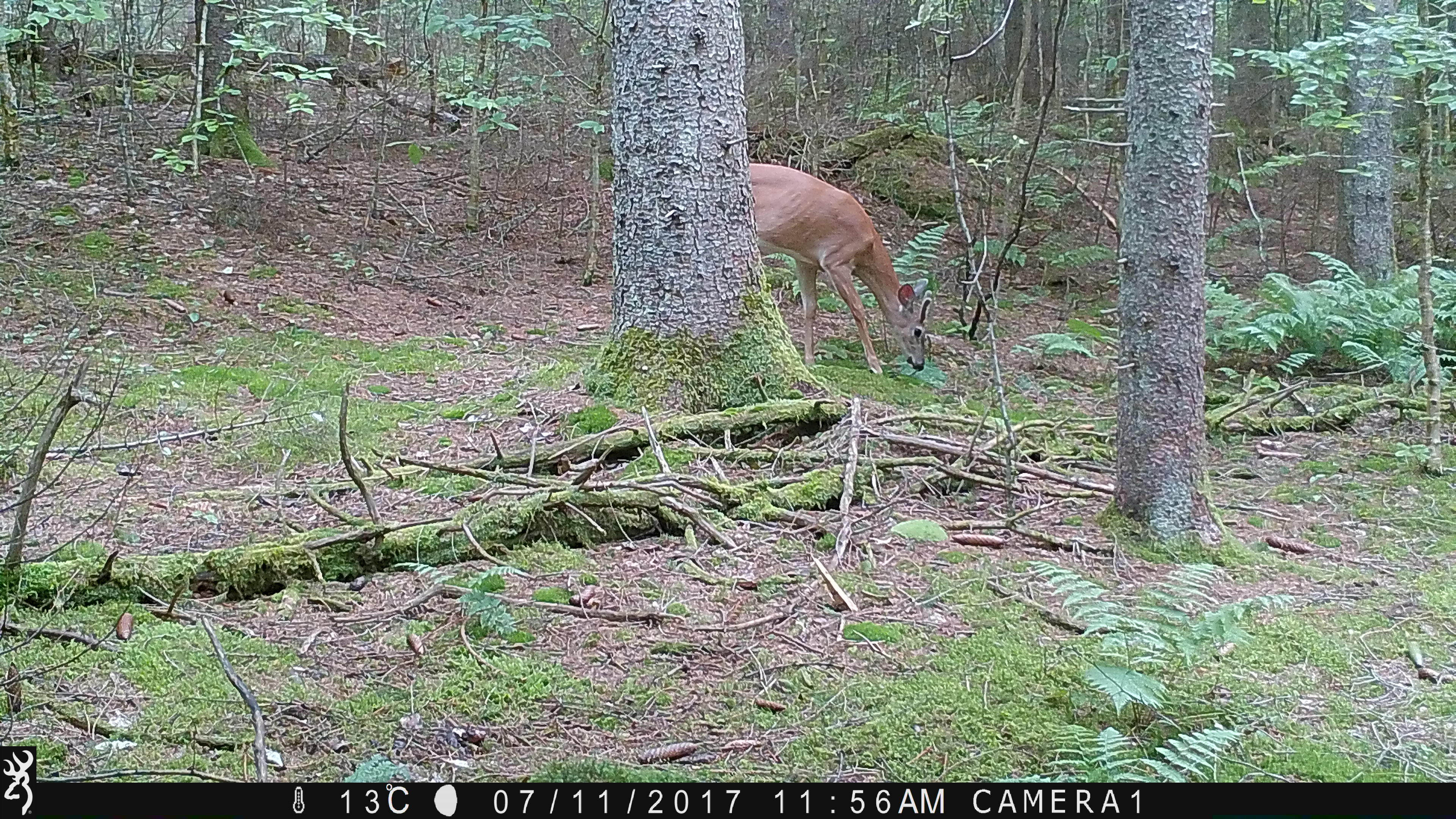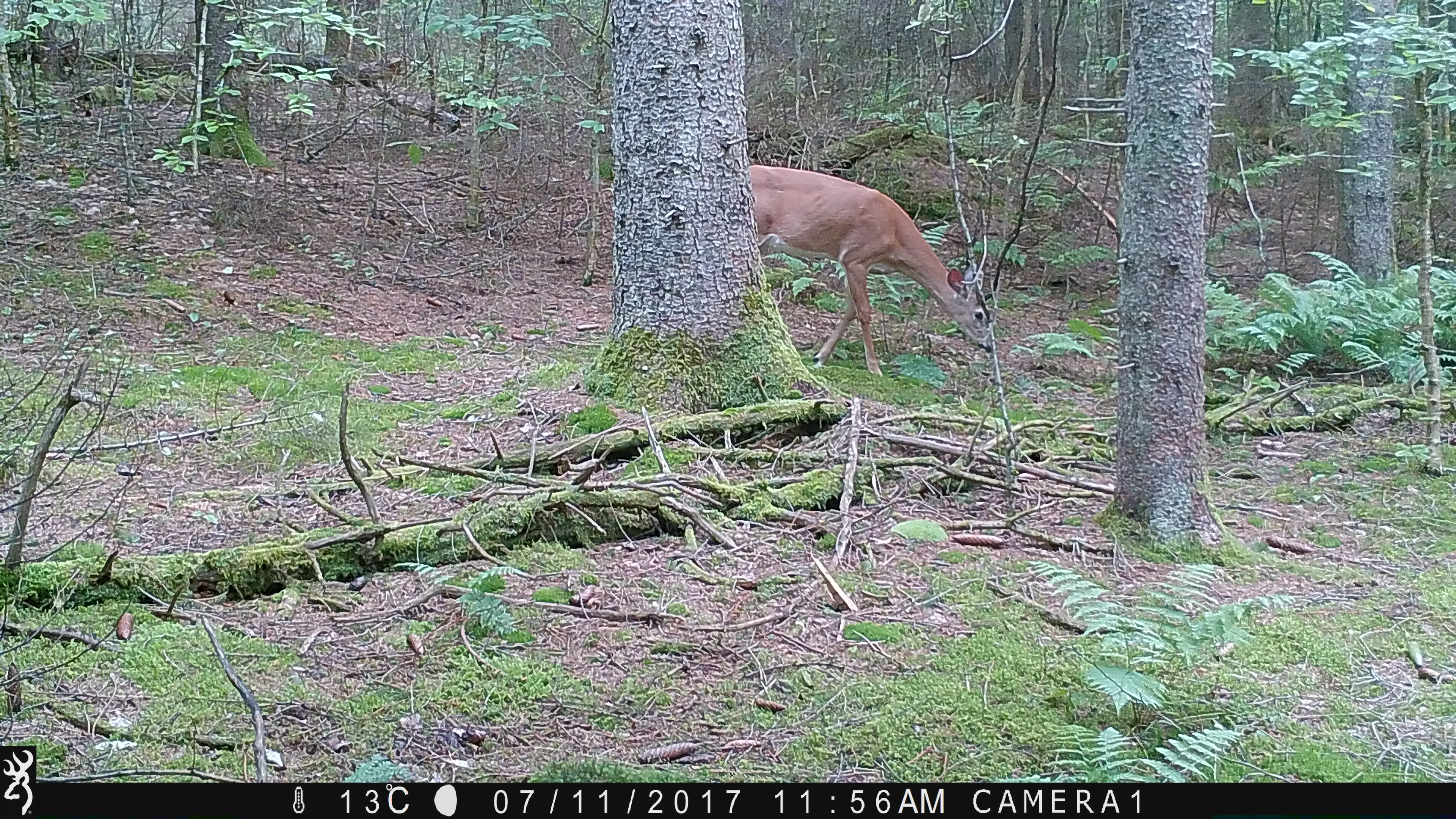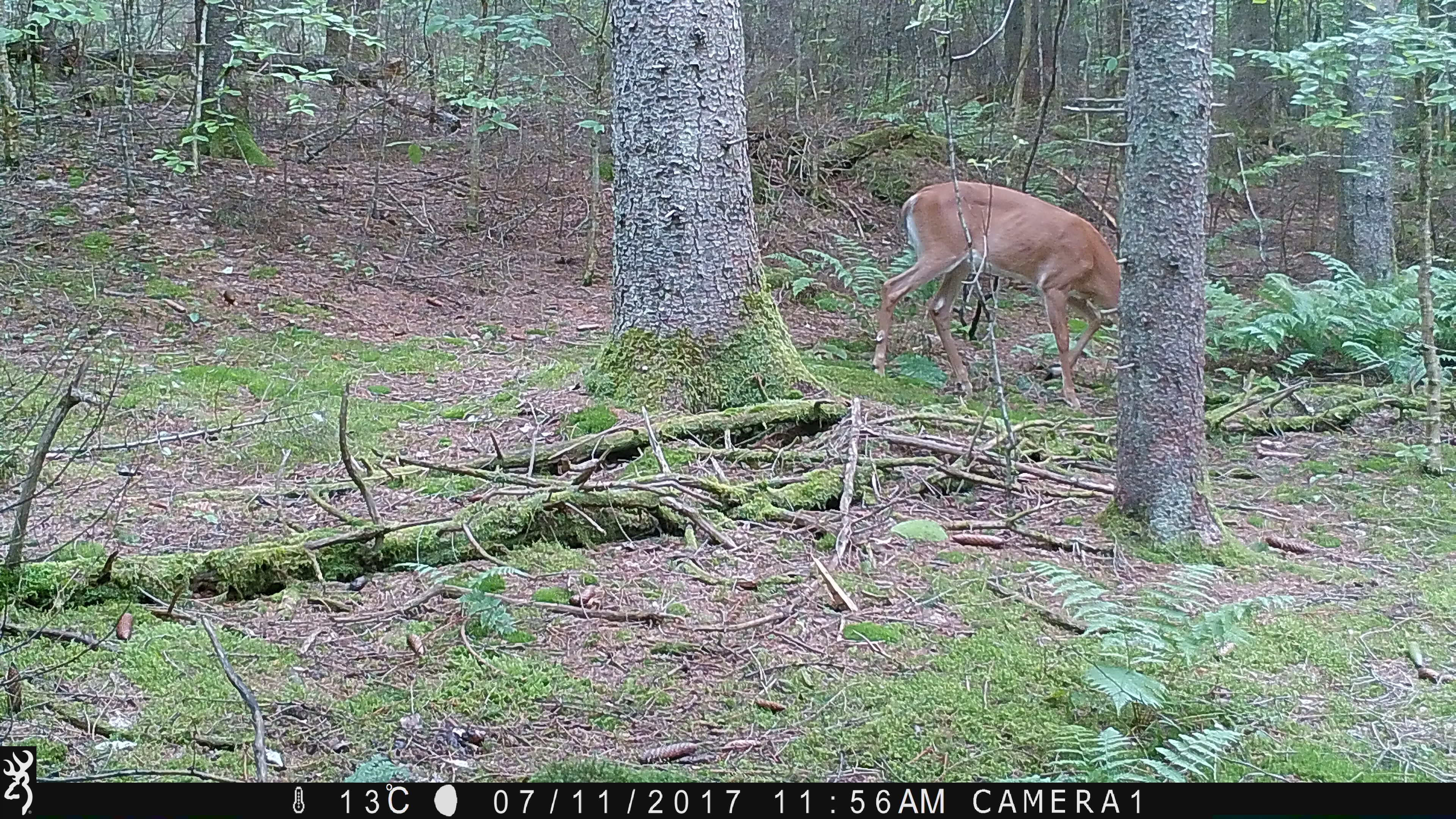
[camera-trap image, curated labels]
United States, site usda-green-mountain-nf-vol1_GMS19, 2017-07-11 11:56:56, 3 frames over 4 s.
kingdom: Animalia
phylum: Chordata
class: Mammalia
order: Artiodactyla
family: Cervidae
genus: Odocoileus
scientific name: Odocoileus virginianus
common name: white-tailed deer